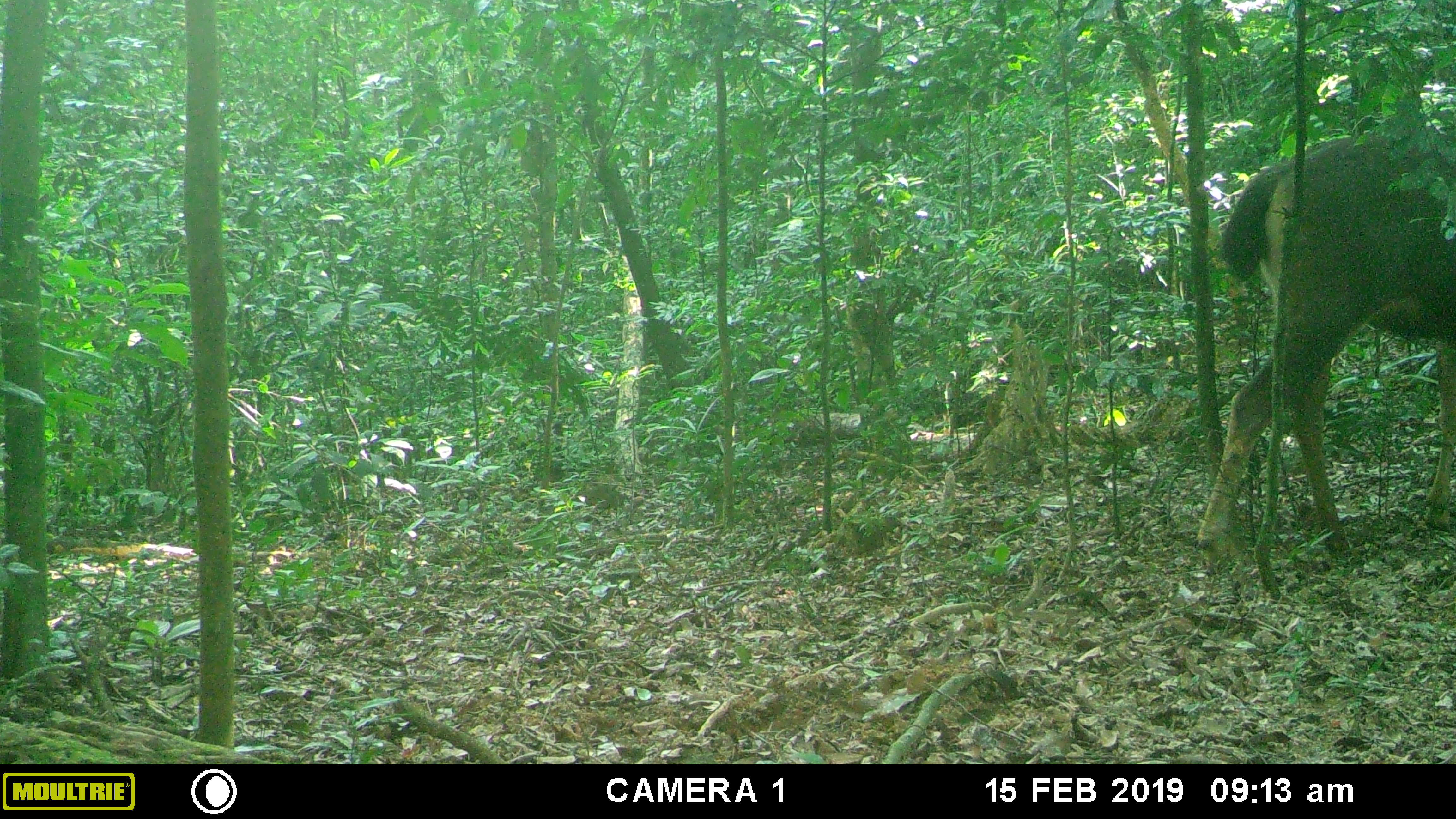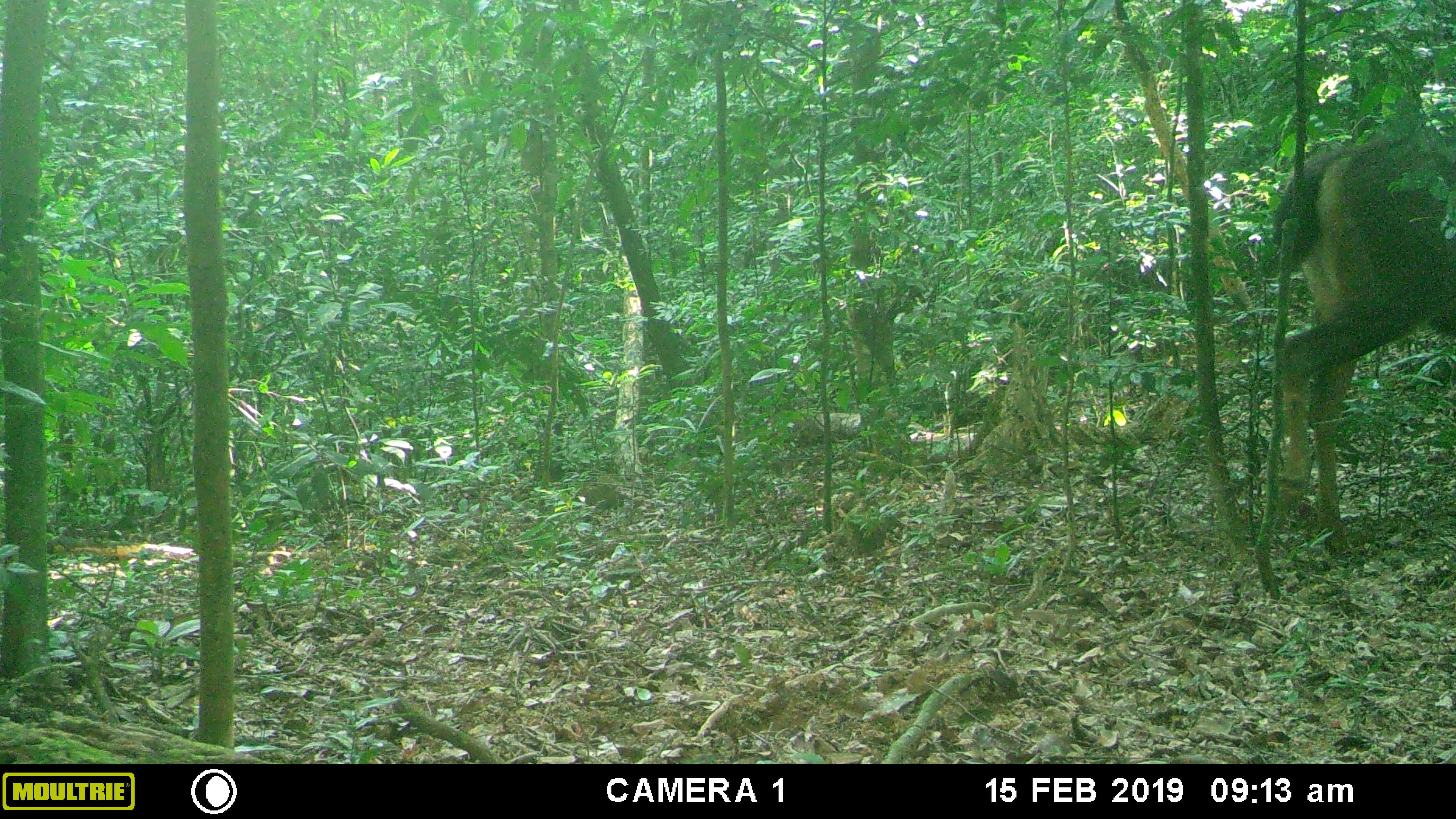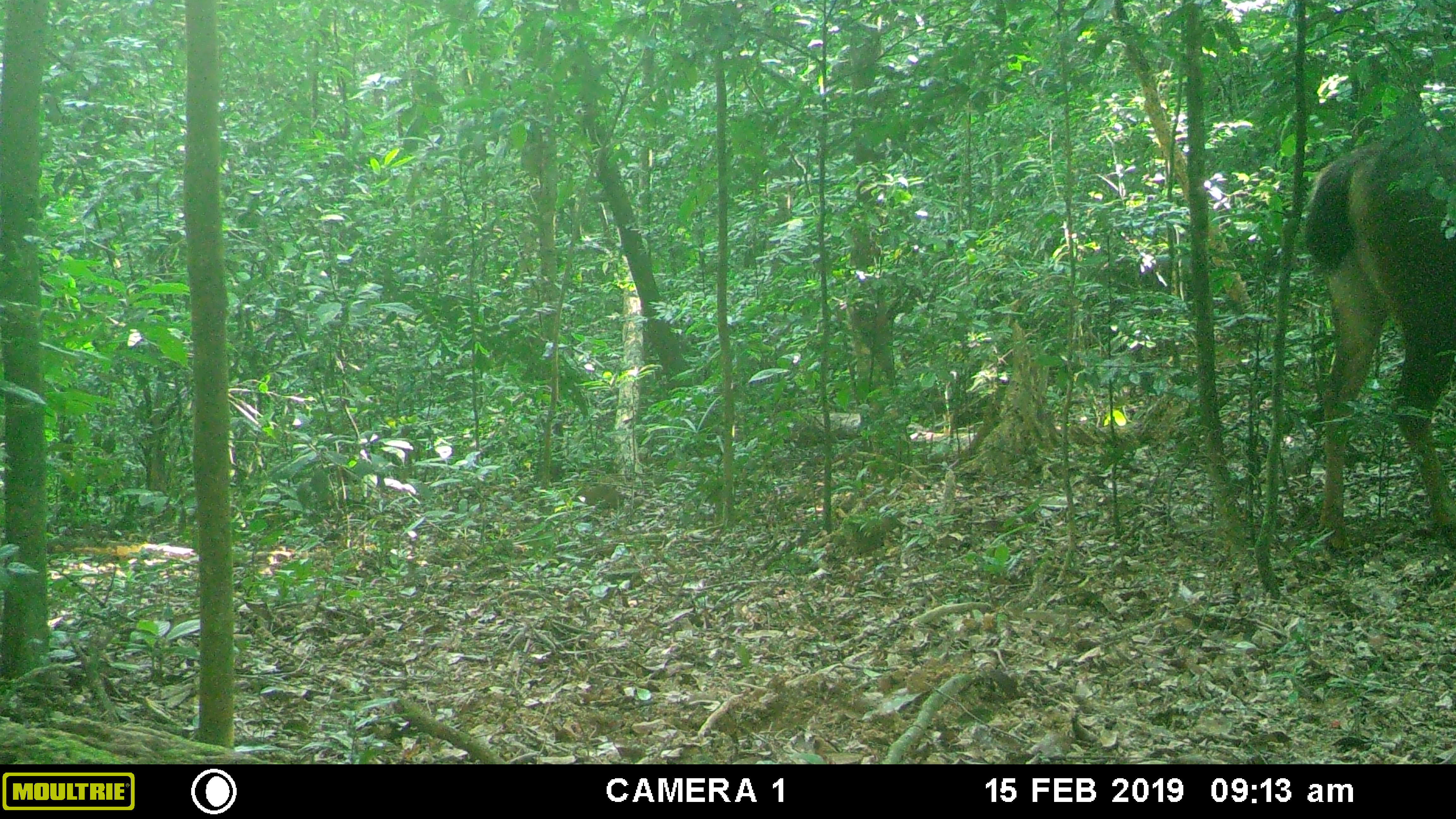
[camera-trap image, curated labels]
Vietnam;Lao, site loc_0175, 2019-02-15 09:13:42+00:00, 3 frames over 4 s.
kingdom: Animalia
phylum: Chordata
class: Mammalia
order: Artiodactyla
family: Cervidae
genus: Rusa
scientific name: Rusa unicolor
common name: sambar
Sambar (Rusa unicolor). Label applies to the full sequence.